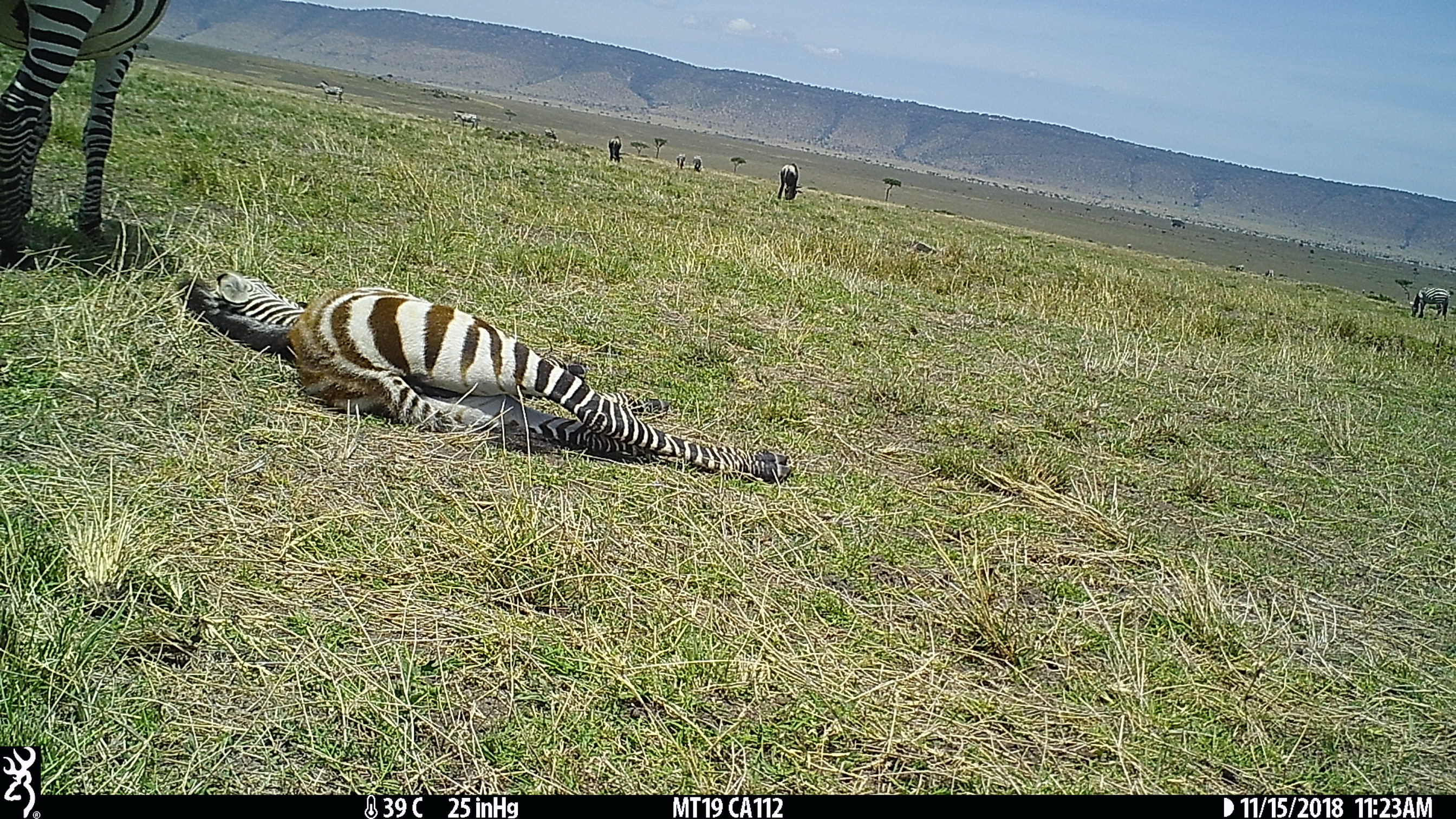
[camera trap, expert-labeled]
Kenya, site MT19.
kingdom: Animalia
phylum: Chordata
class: Mammalia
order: Perissodactyla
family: Equidae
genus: Equus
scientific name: Equus quagga burchellii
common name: burchell's zebra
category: zebra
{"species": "zebra (burchell's zebra) (Equus quagga burchellii)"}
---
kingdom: Animalia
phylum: Chordata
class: Mammalia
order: Artiodactyla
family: Bovidae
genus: Connochaetes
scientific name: Connochaetes taurinus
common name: blue wildebeest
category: wildebeest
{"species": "wildebeest (blue wildebeest) (Connochaetes taurinus)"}